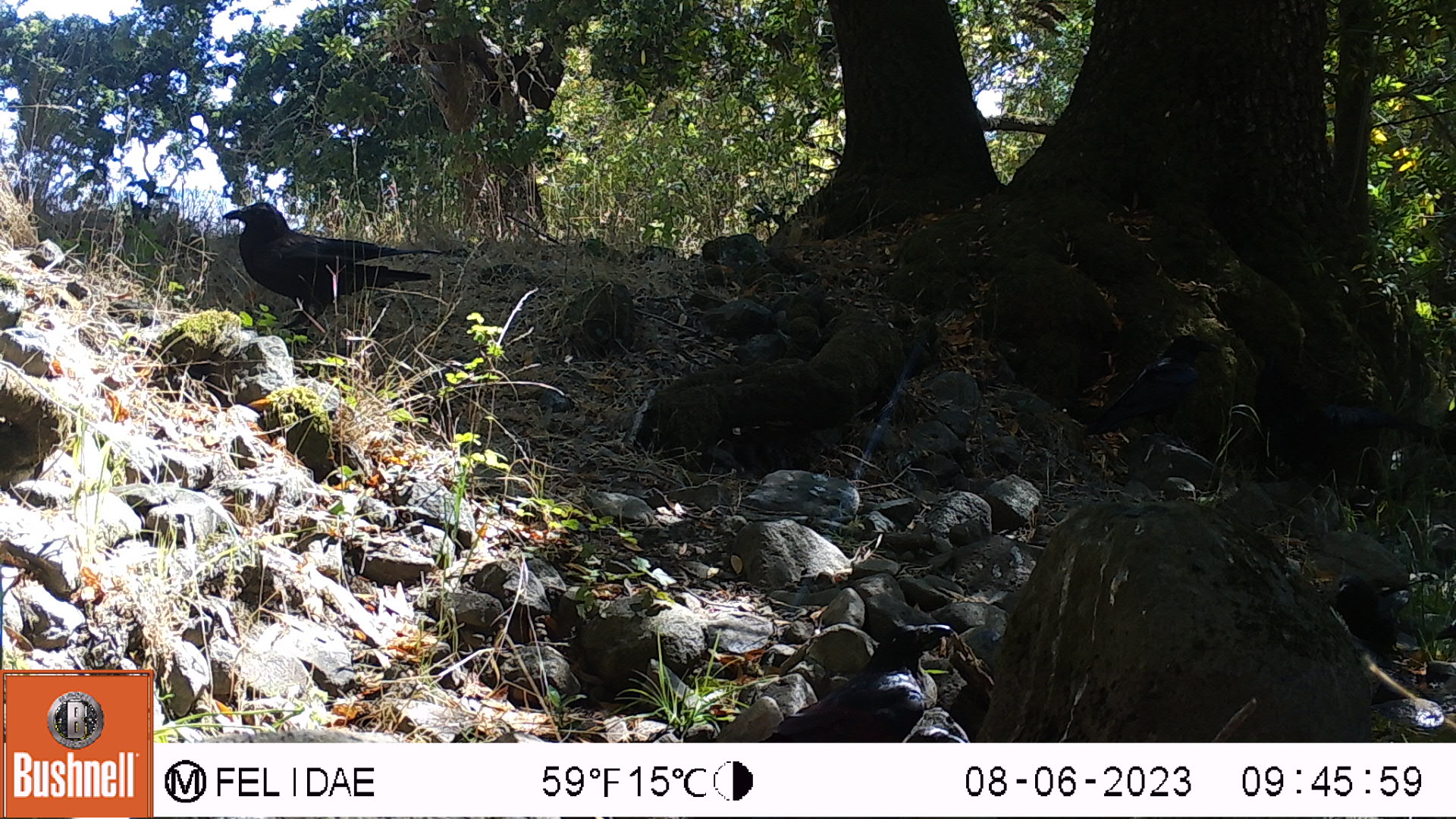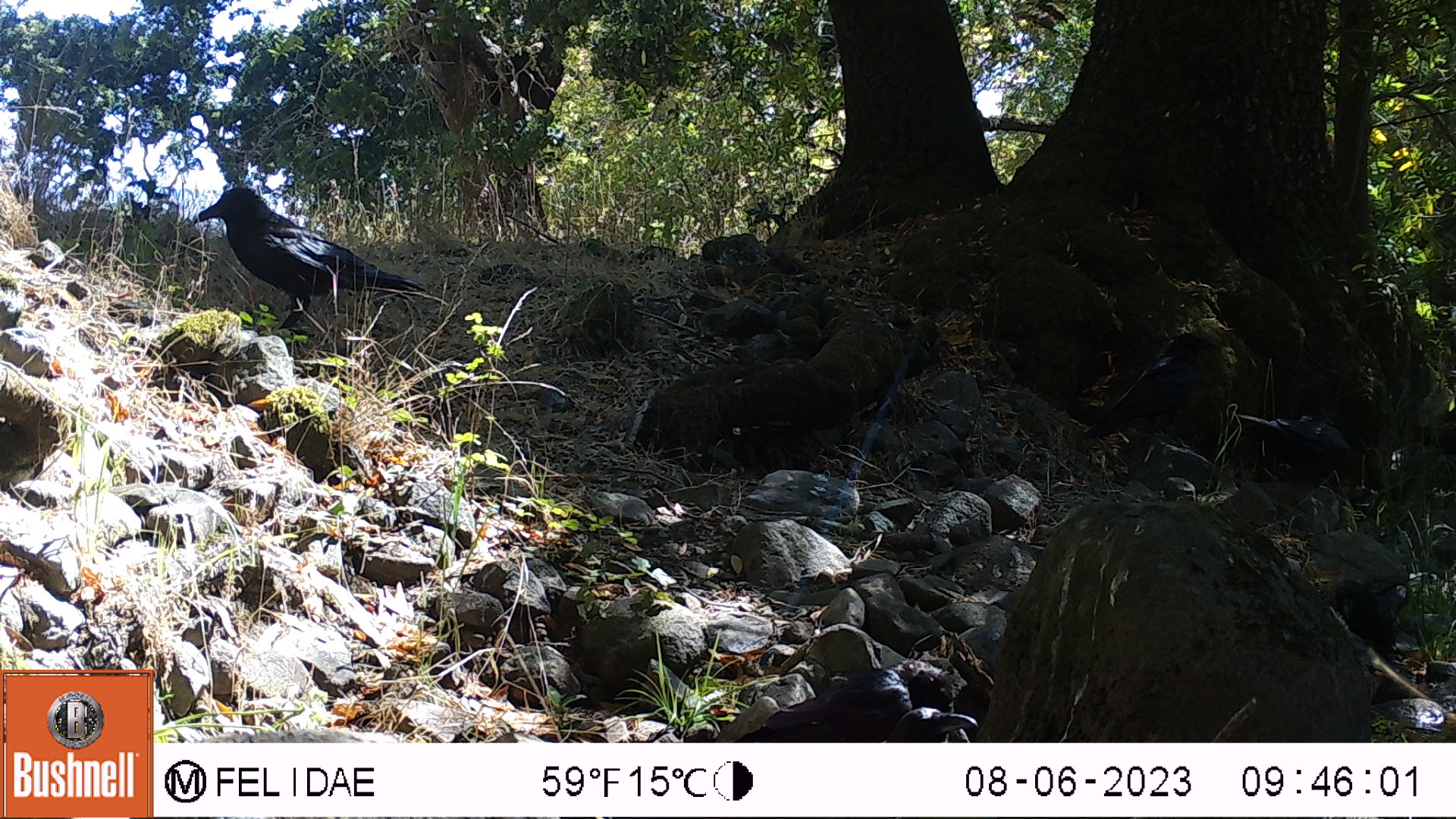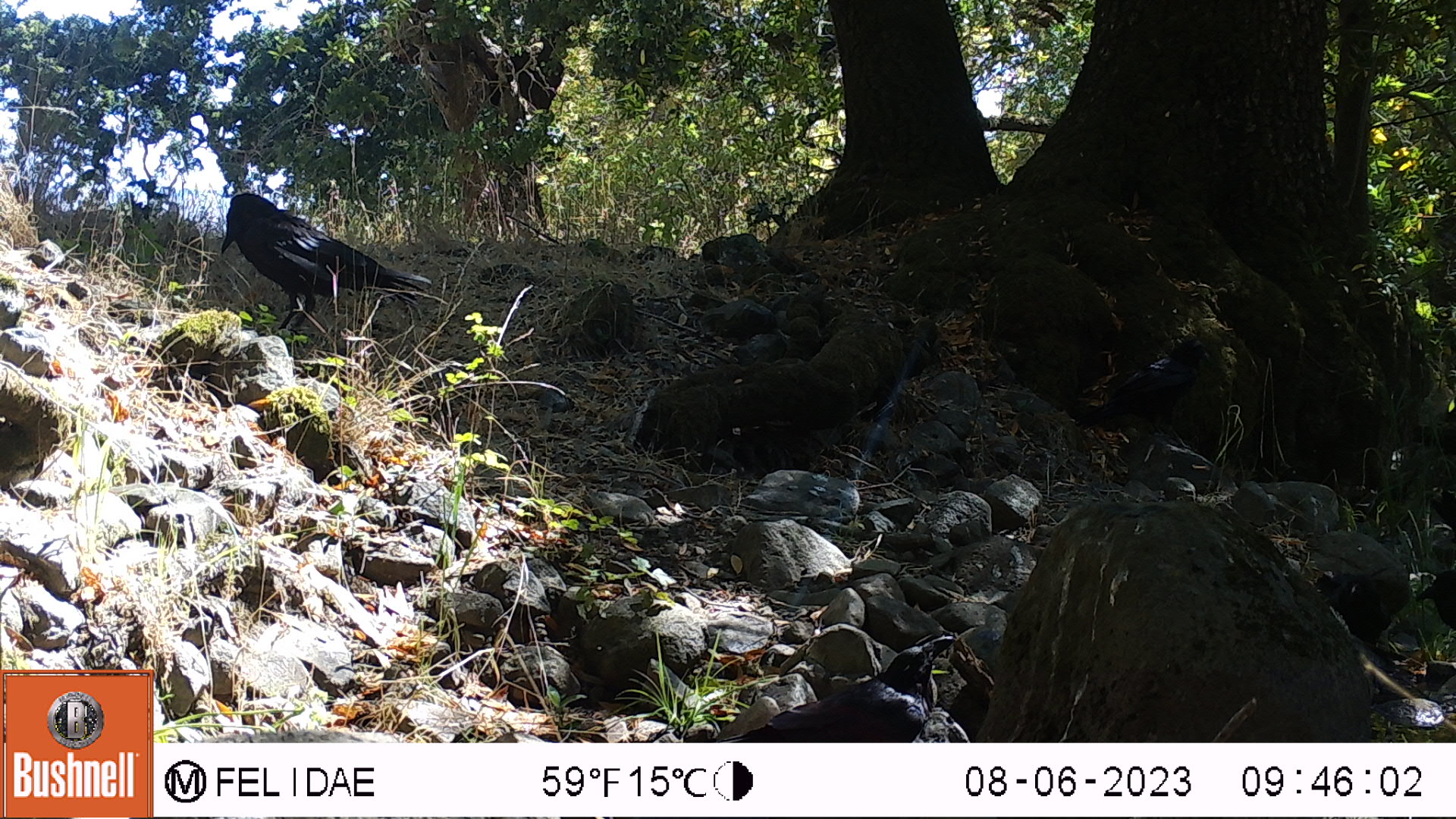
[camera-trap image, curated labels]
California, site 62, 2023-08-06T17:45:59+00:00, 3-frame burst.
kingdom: Animalia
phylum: Chordata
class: Aves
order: Passeriformes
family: Corvidae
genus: Corvus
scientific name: Corvus brachyrhynchos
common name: american crow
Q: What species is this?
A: American crow (Corvus brachyrhynchos).